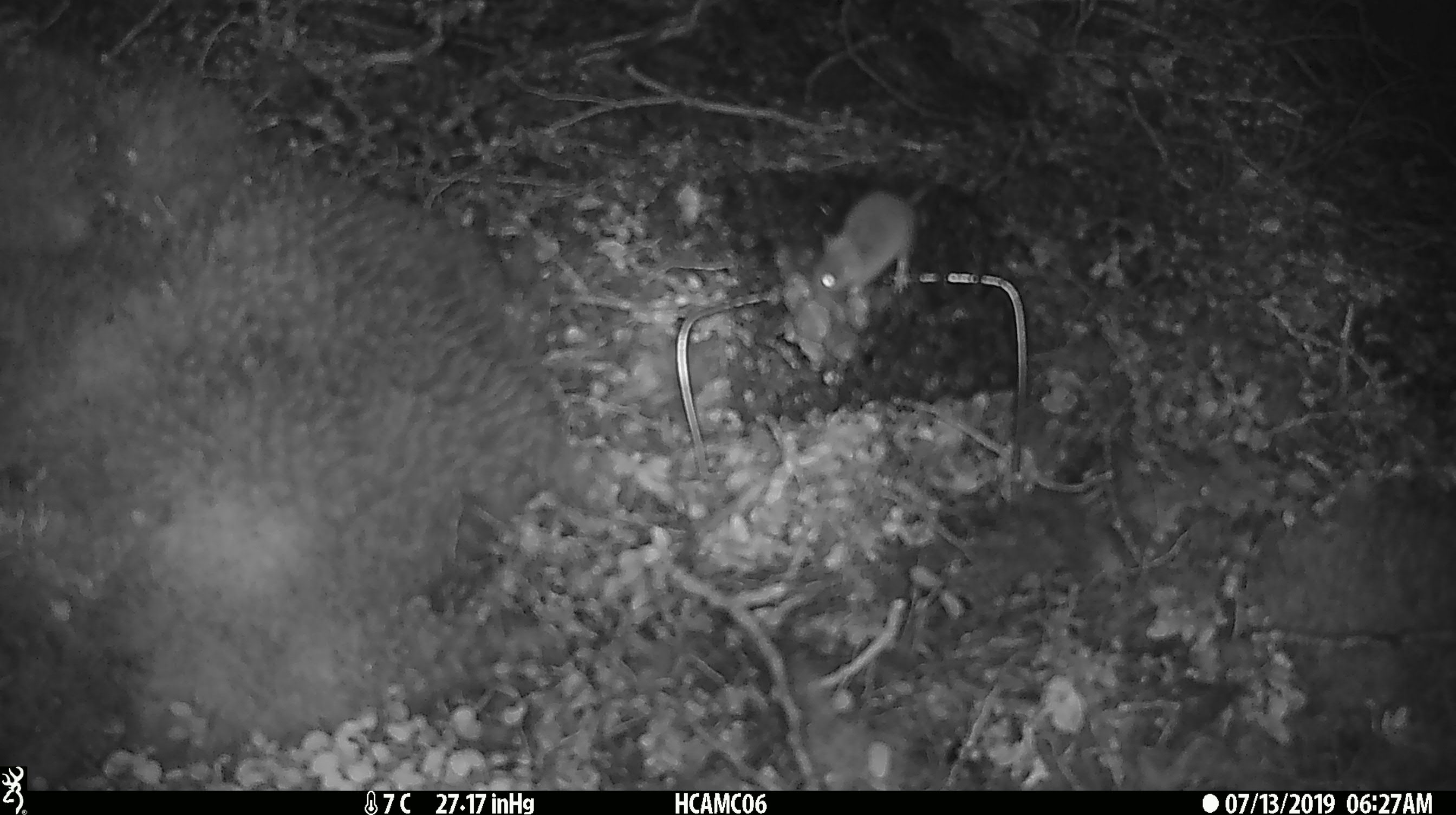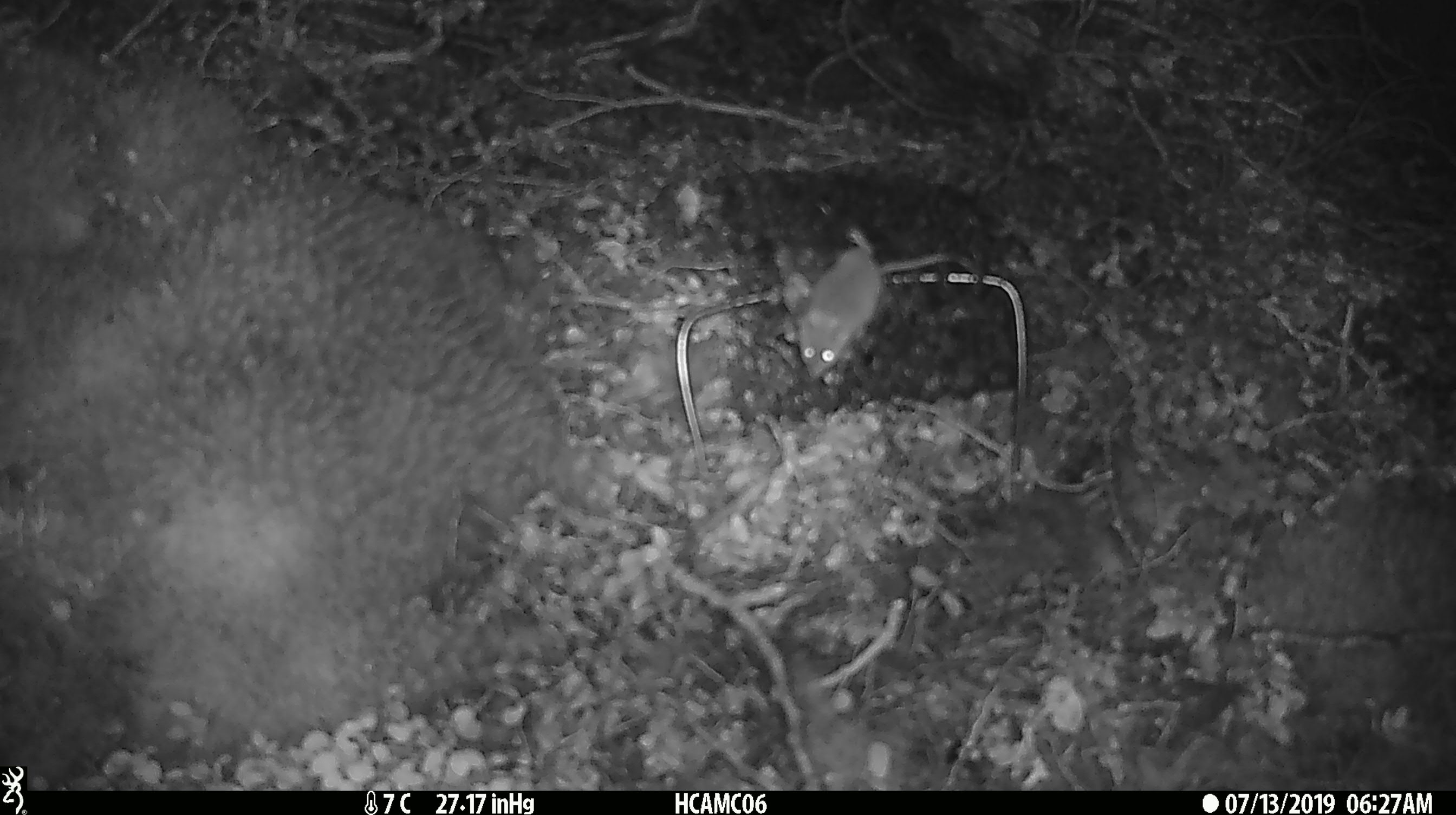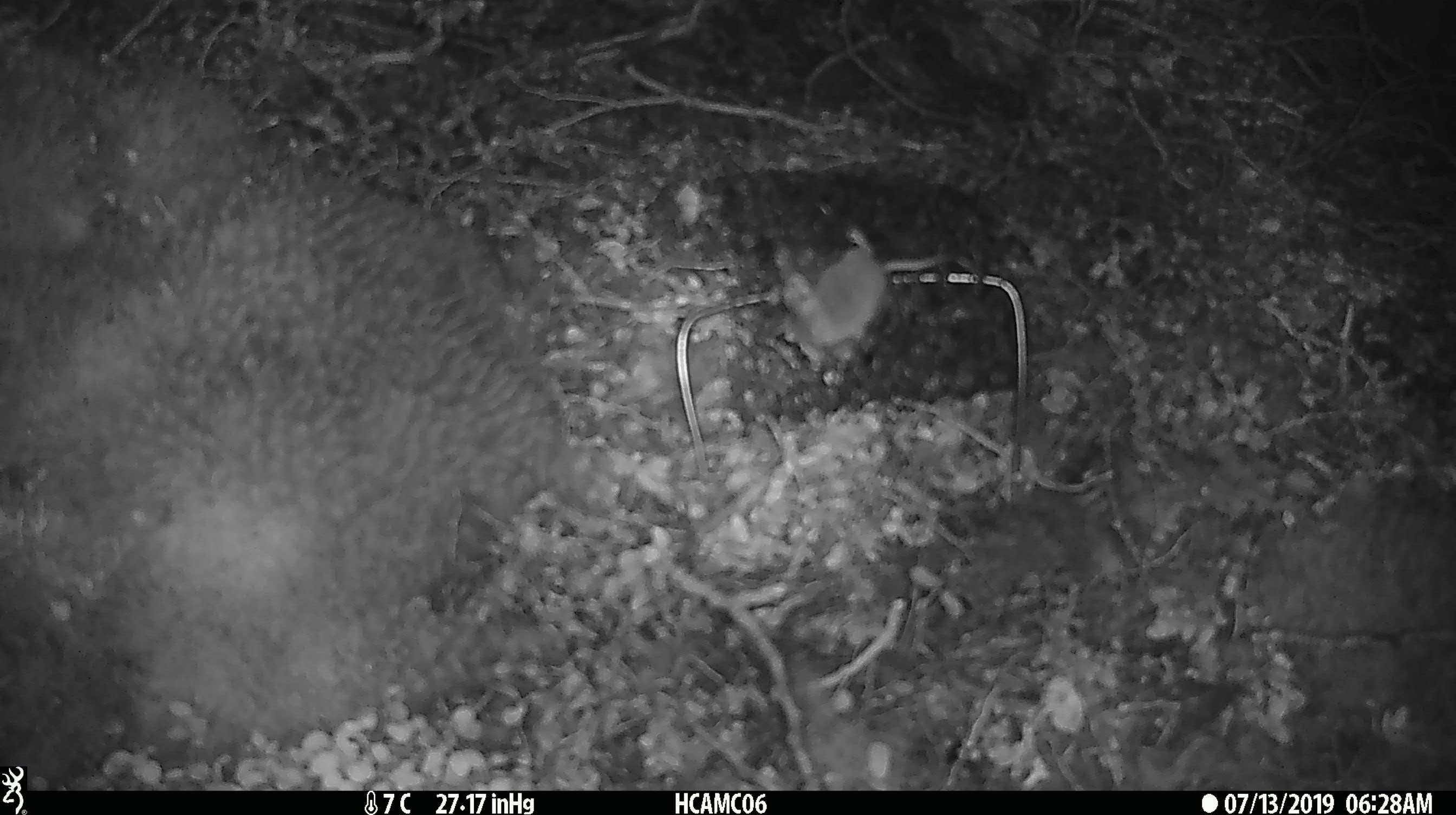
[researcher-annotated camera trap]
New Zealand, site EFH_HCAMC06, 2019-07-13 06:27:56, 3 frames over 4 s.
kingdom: Animalia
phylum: Chordata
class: Mammalia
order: Rodentia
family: Muridae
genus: Mus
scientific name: Mus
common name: mouse